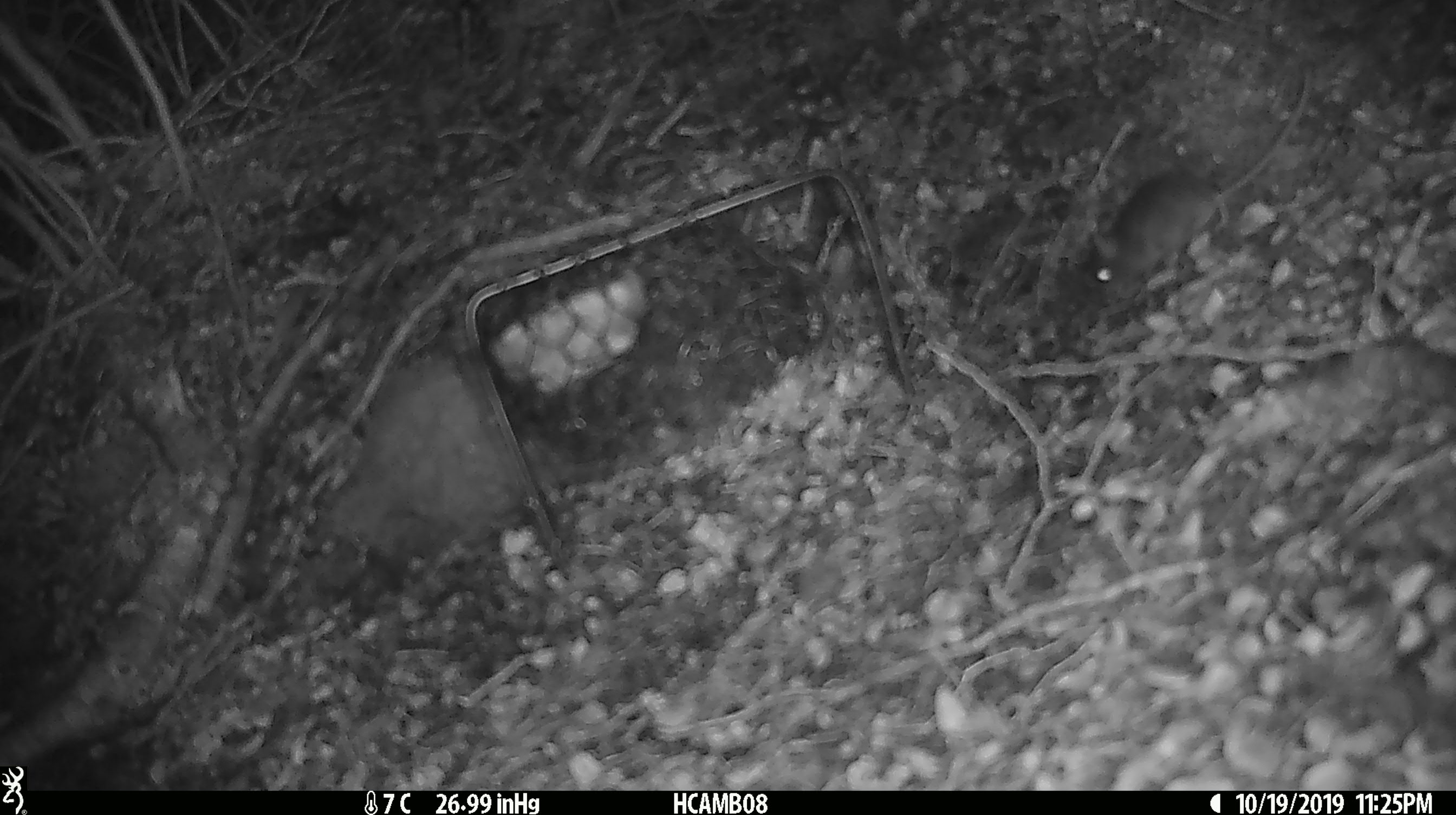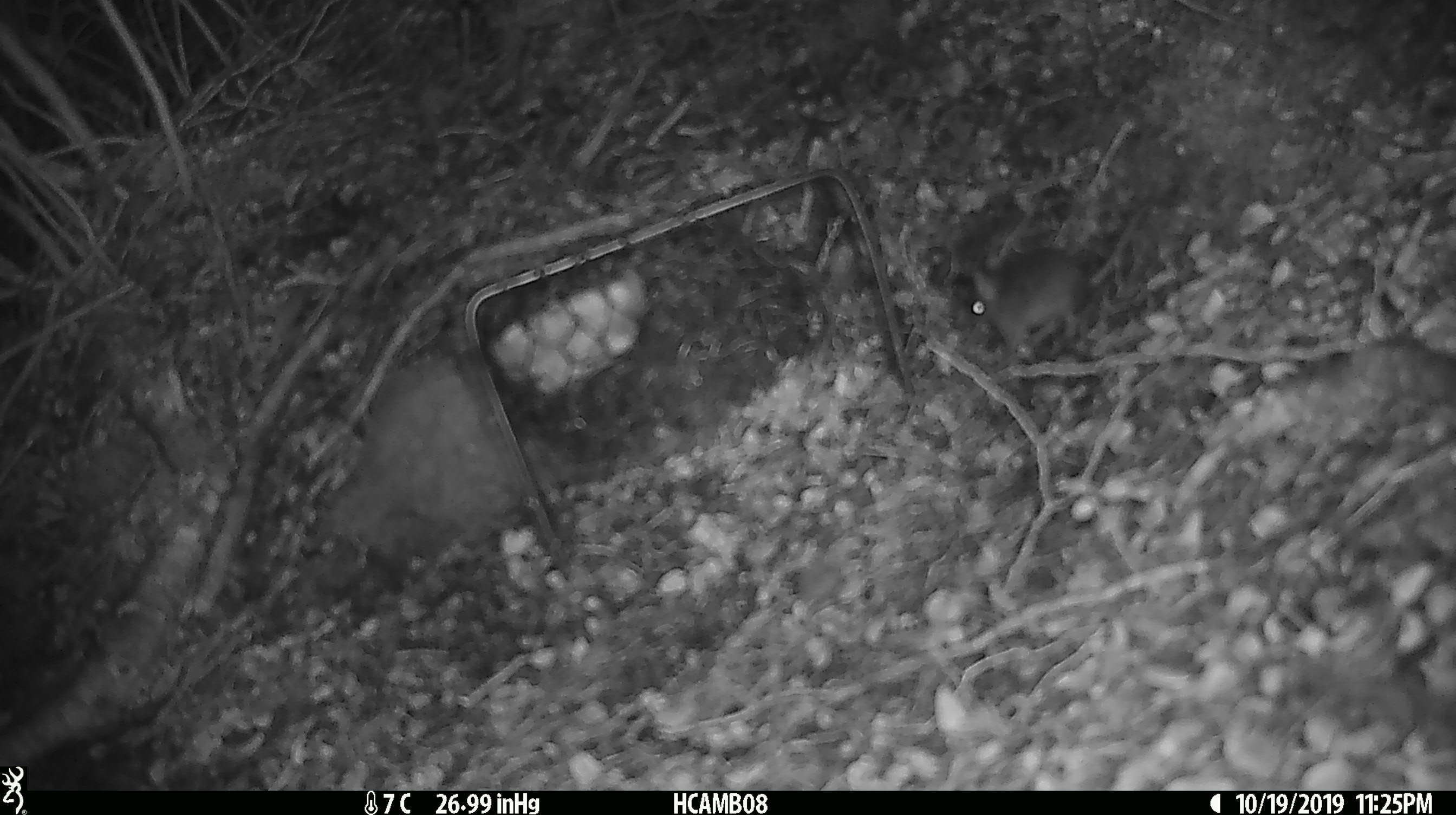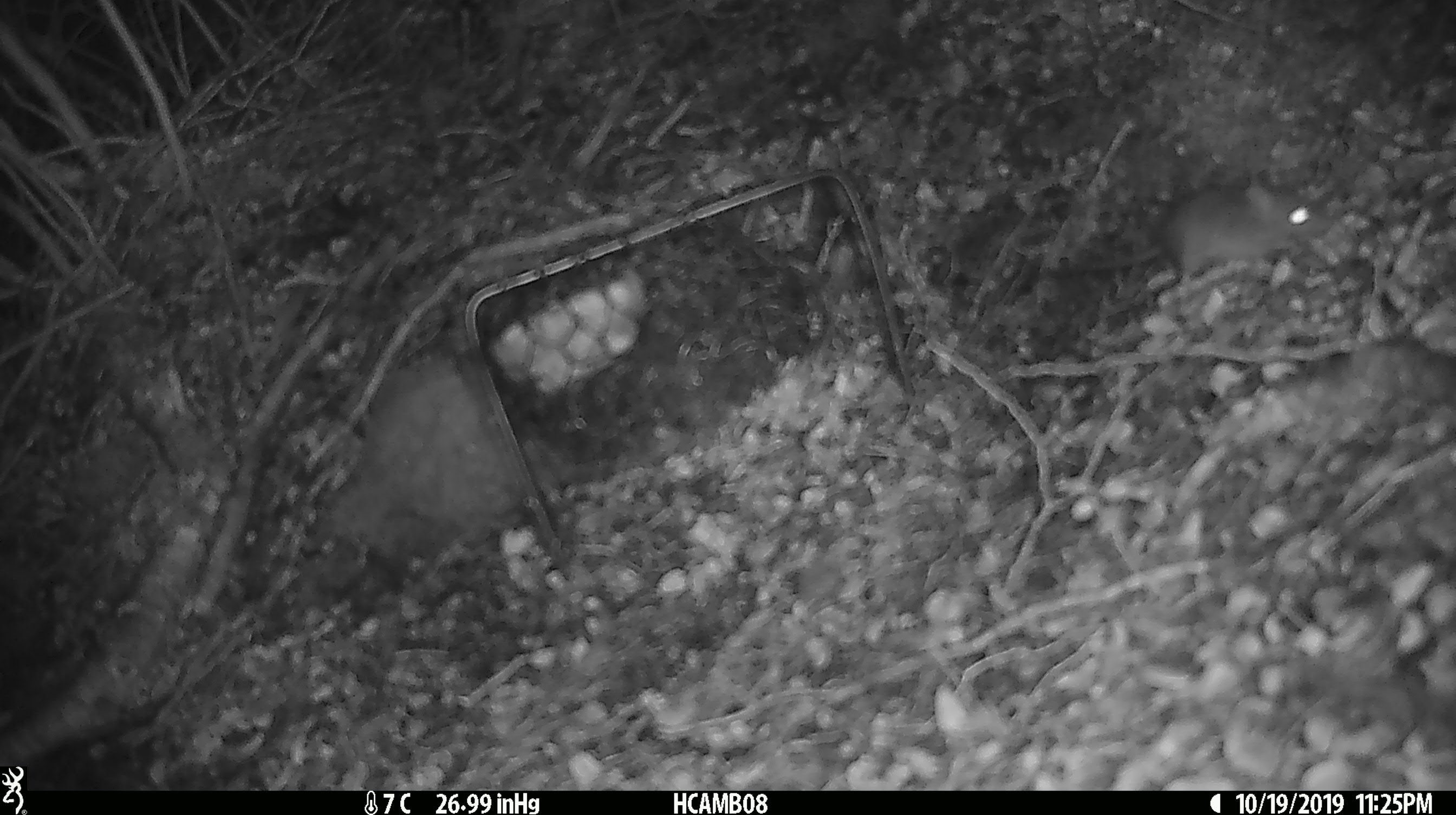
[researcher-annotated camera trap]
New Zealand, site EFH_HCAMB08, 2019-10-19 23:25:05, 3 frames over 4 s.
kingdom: Animalia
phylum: Chordata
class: Mammalia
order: Rodentia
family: Muridae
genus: Mus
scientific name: Mus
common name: mouse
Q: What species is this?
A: Mouse (Mus).